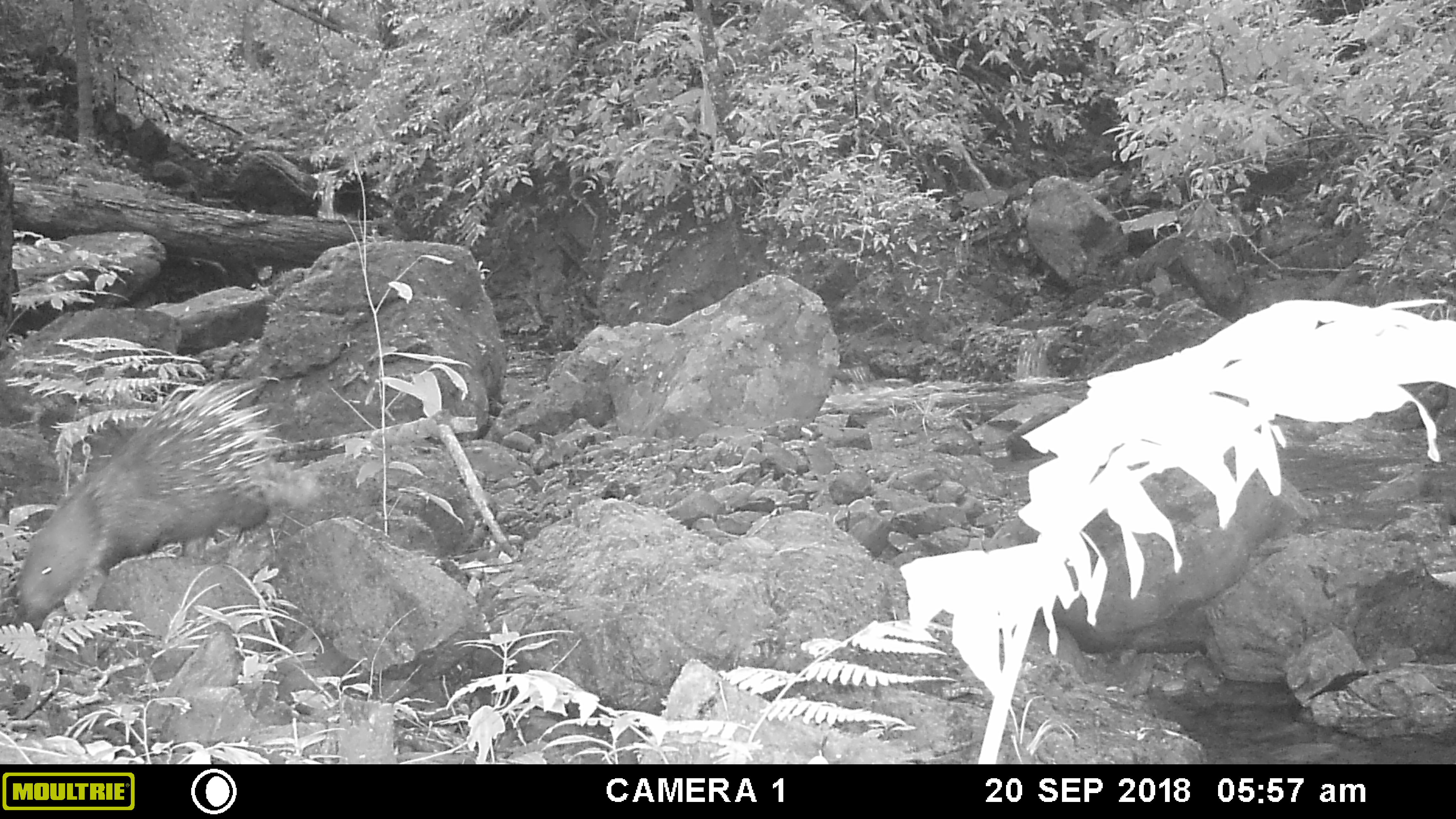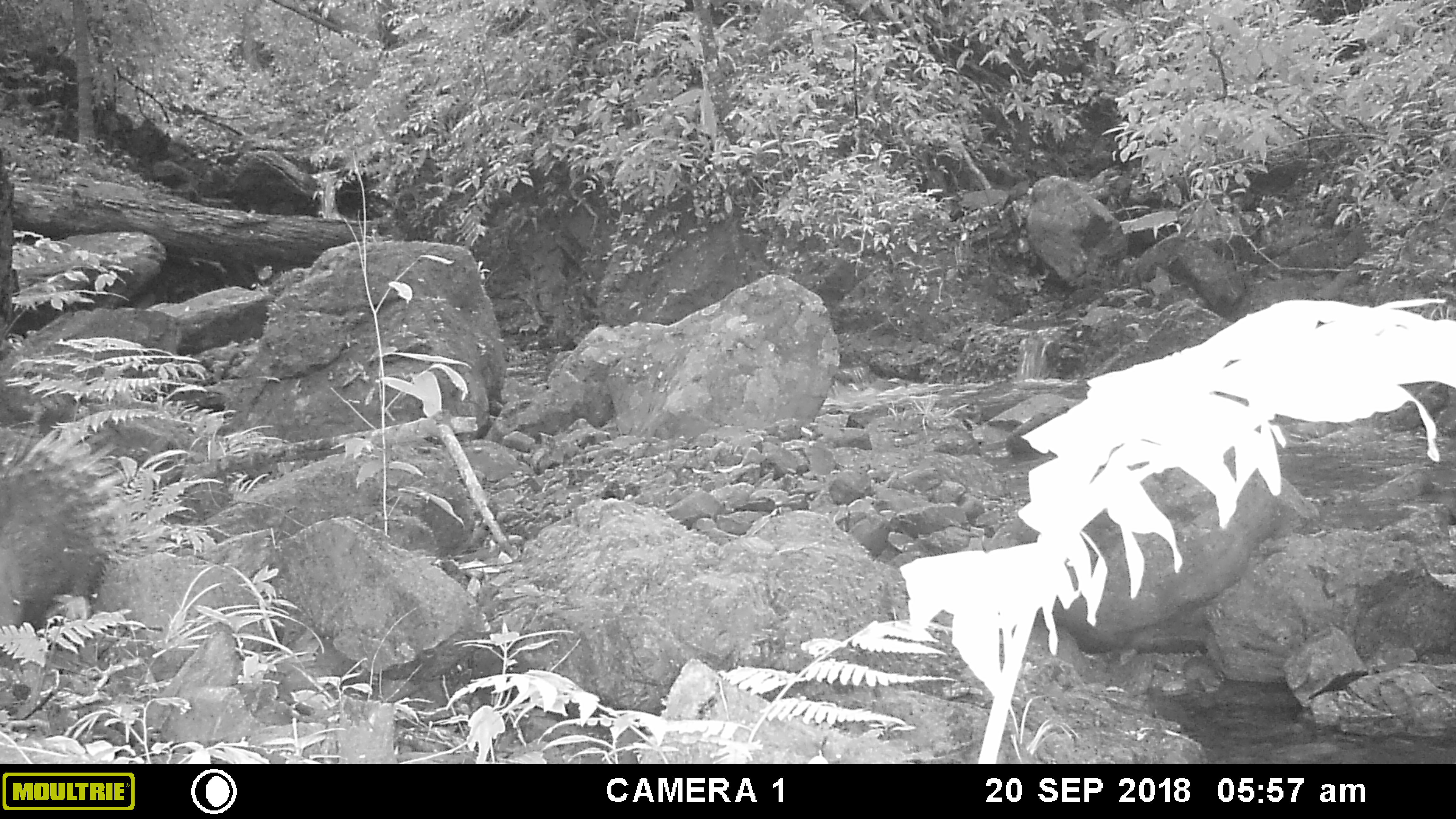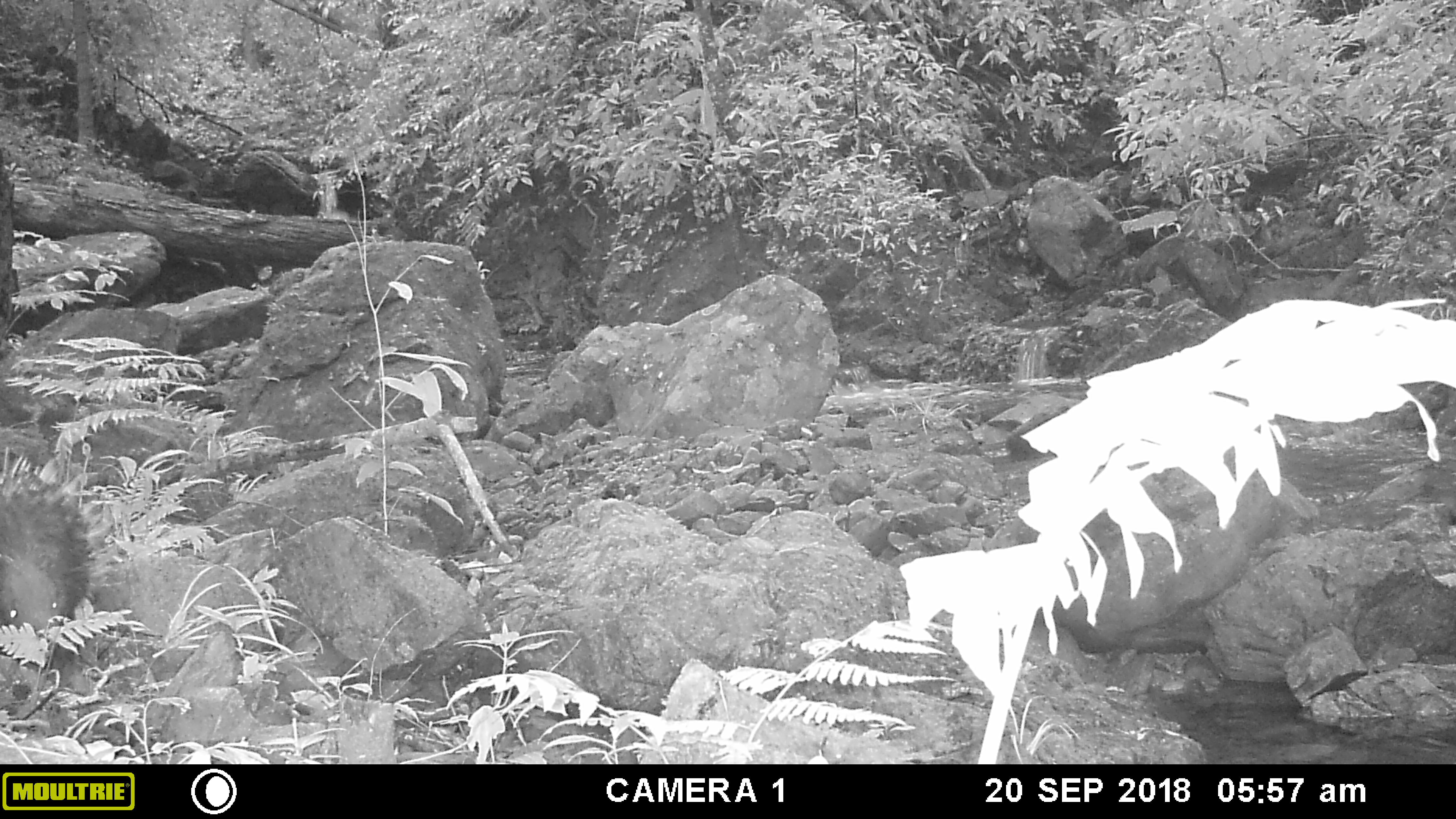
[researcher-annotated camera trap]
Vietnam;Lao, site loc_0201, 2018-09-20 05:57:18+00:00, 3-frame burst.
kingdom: Animalia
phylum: Chordata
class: Mammalia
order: Rodentia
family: Hystricidae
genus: Hystrix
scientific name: Hystrix brachyura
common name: malayan porcupine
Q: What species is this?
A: Malayan porcupine (Hystrix brachyura).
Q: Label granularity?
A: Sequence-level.